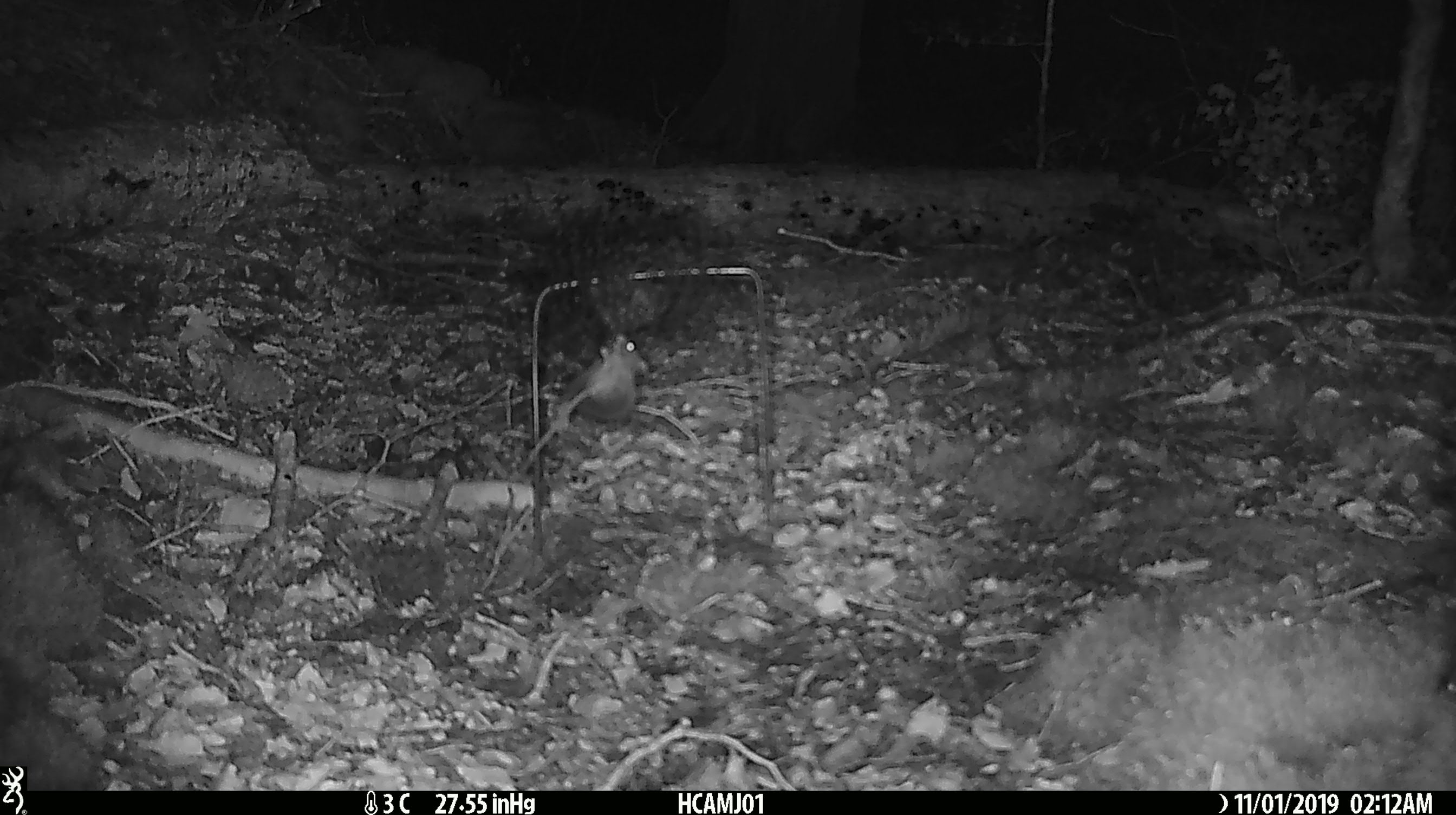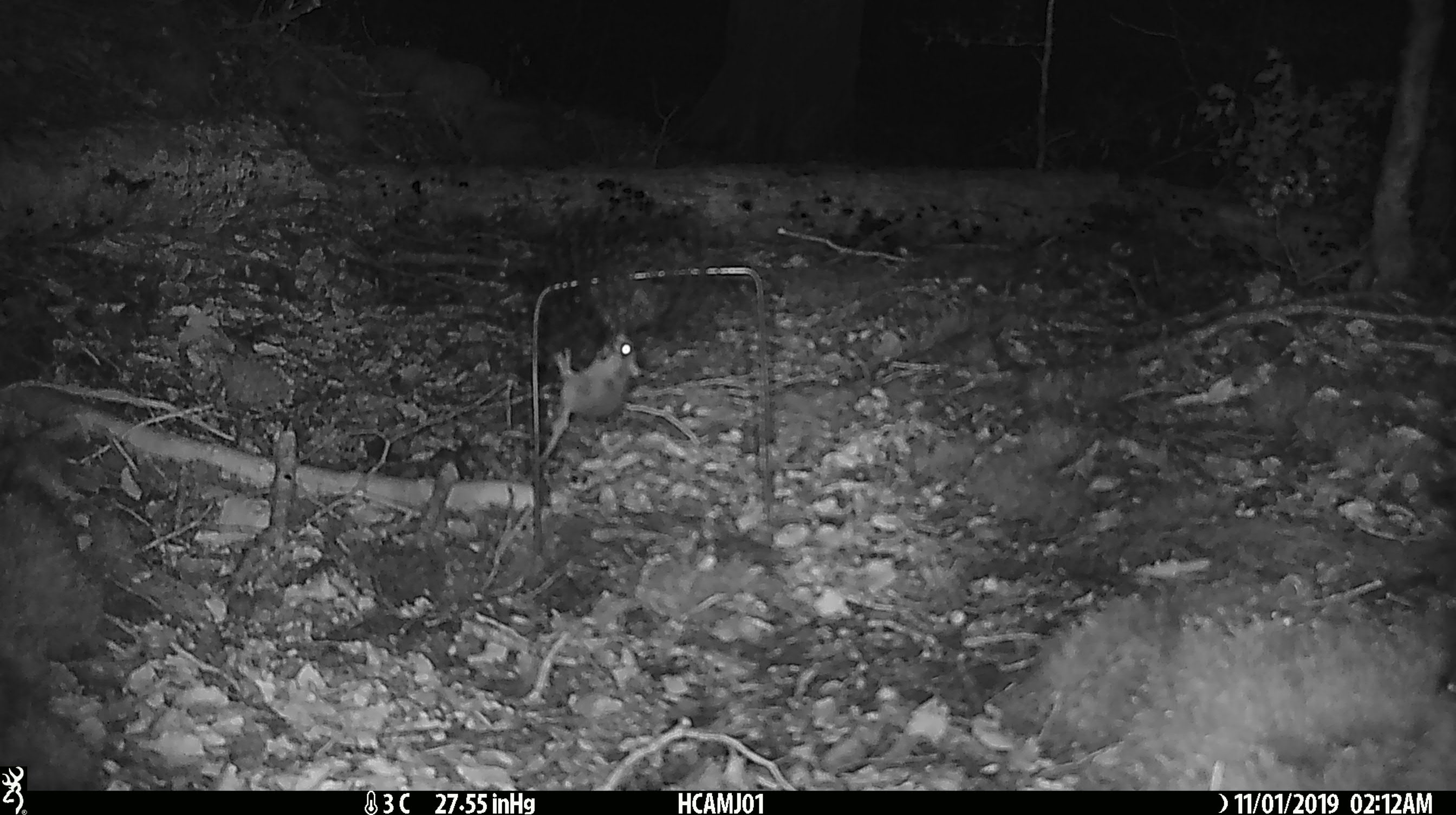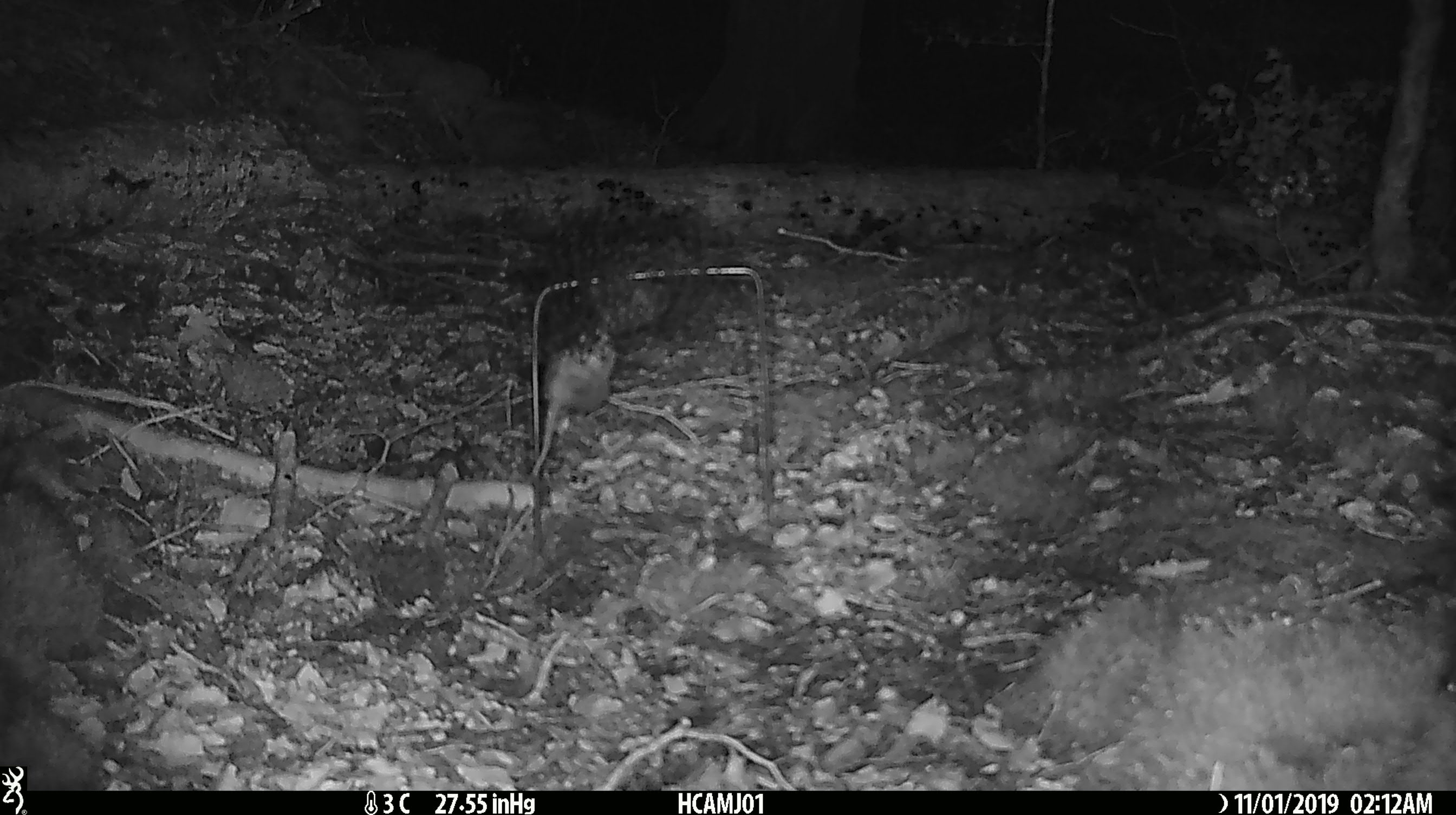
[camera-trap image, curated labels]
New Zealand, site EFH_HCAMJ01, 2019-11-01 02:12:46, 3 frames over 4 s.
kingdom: Animalia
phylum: Chordata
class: Mammalia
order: Rodentia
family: Muridae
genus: Mus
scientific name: Mus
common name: mouse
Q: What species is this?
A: Mouse (Mus).